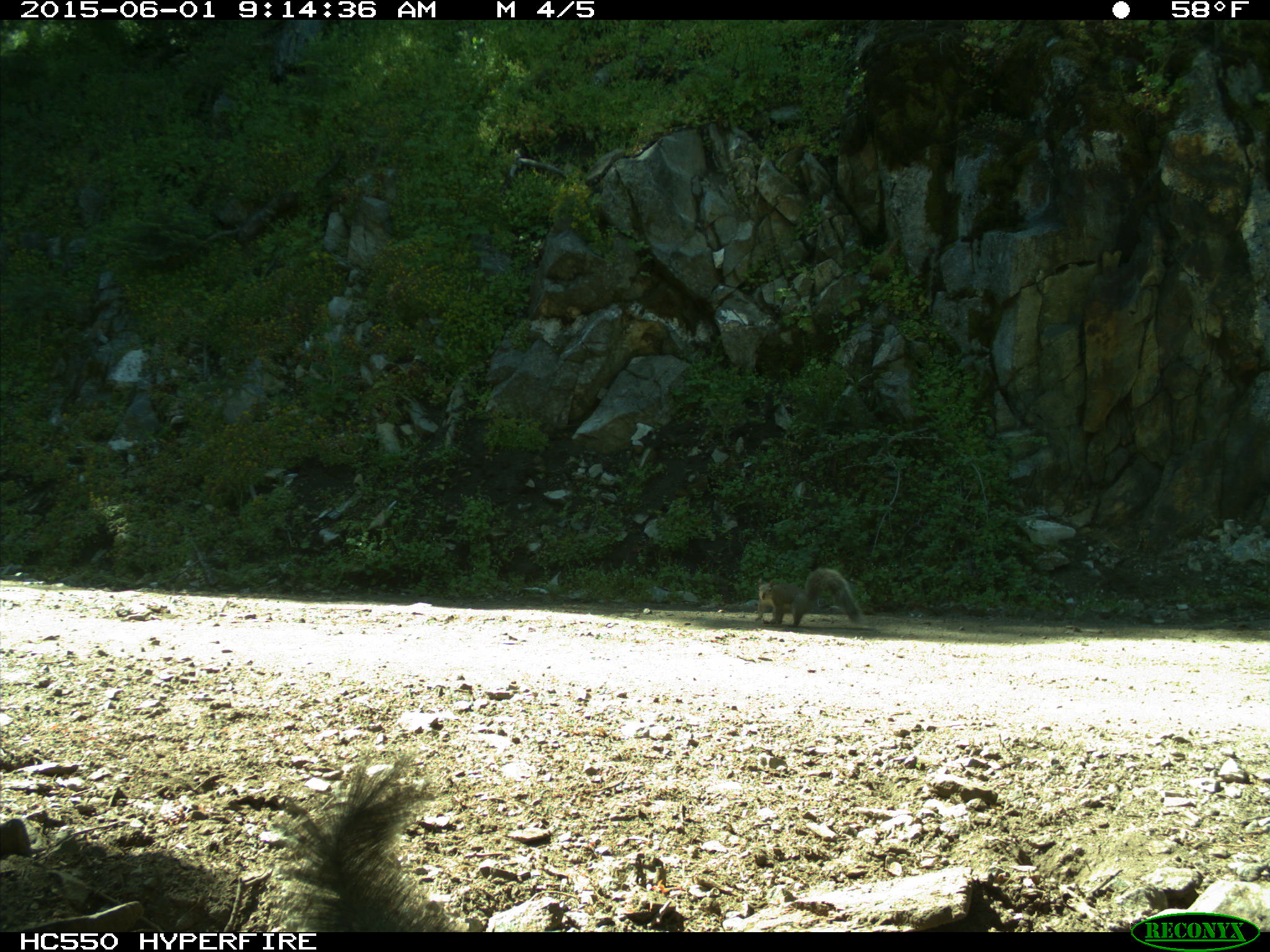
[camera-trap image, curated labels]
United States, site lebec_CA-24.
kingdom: Animalia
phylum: Chordata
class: Mammalia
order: Rodentia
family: Sciuridae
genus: Sciurus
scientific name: Sciurus carolinensis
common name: eastern gray squirrel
Sciurus carolinensis (eastern gray squirrel).